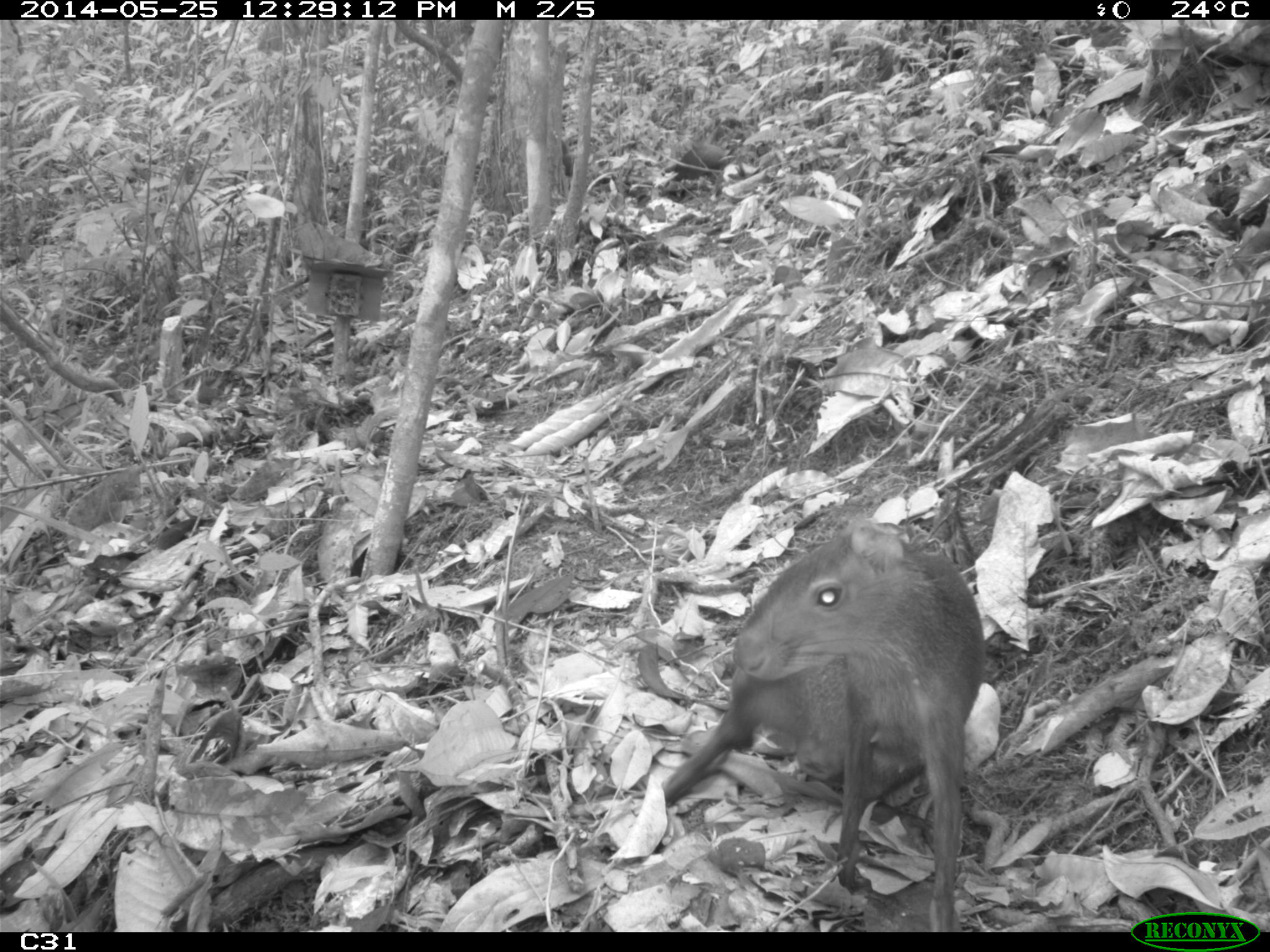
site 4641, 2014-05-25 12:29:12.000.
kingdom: Animalia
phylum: Chordata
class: Mammalia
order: Rodentia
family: Dasyproctidae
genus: Dasyprocta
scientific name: Dasyprocta leporina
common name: red-rumped agouti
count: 3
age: adult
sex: female